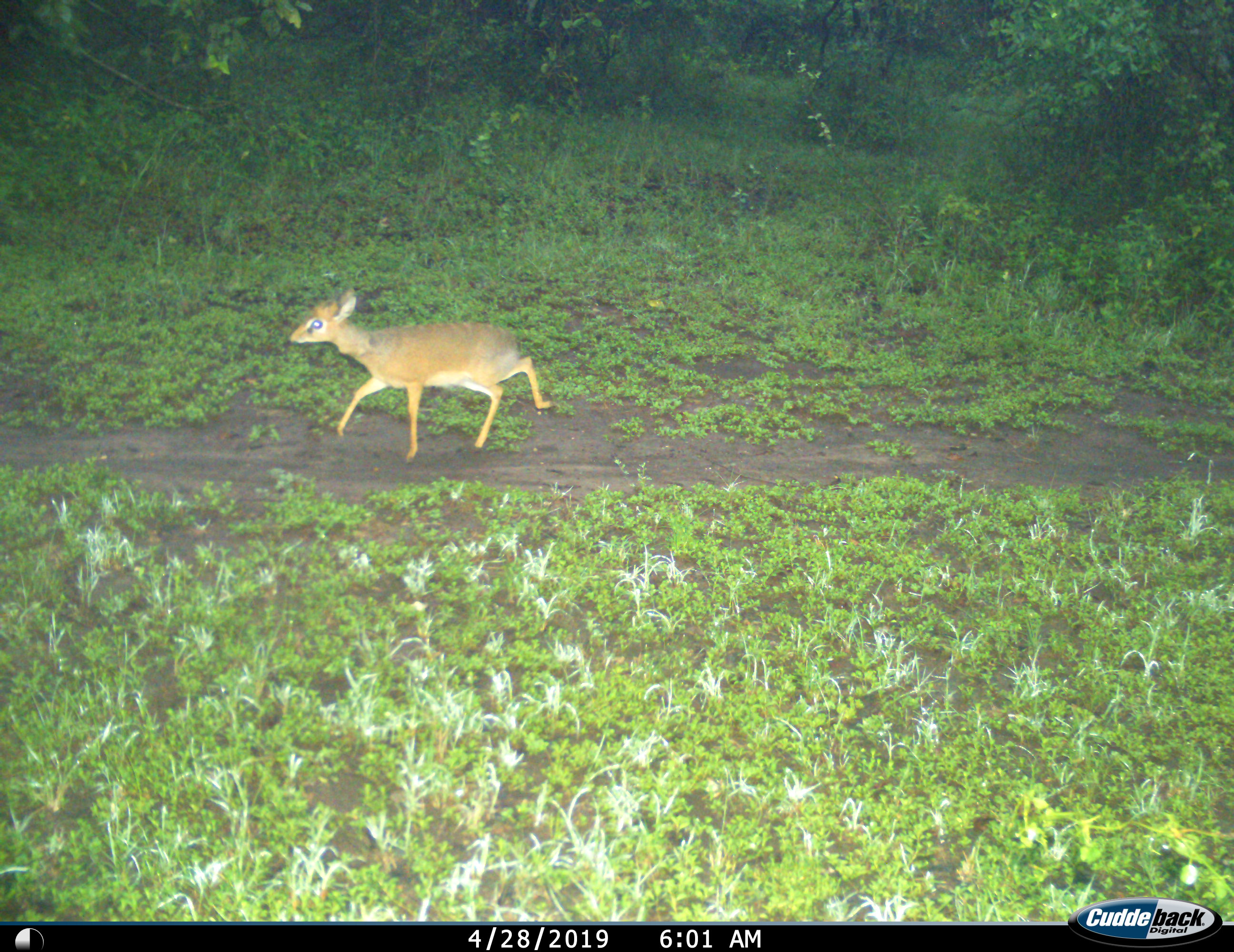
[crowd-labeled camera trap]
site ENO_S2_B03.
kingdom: Animalia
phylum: Chordata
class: Mammalia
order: Artiodactyla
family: Bovidae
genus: Madoqua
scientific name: Madoqua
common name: dik-dik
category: dikdik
Dikdik (dik-dik) (Madoqua), count 1. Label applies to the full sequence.